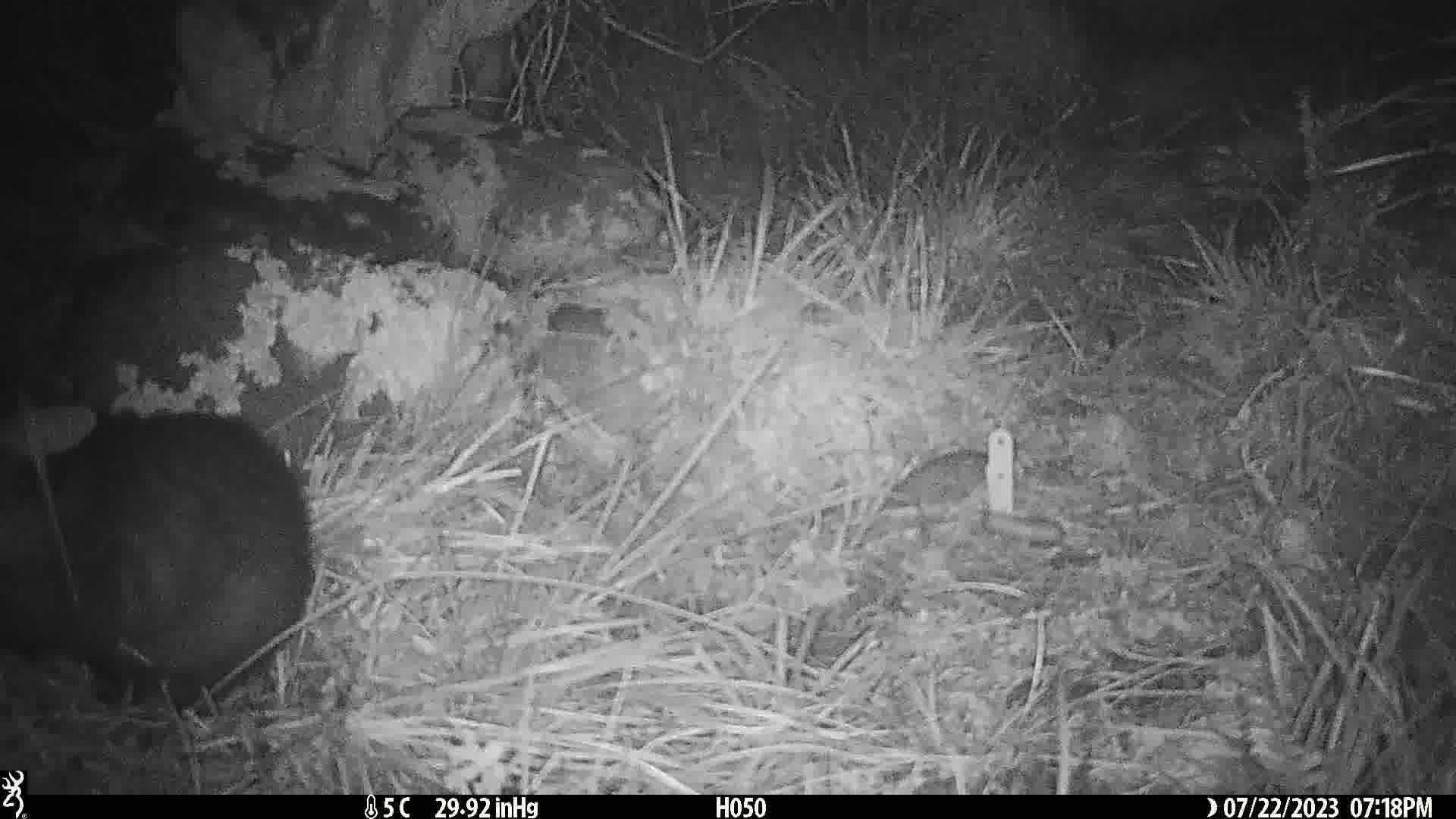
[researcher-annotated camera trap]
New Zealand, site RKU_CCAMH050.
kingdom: Animalia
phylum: Chordata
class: Mammalia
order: Diprotodontia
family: Phalangeridae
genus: Trichosurus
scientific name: Trichosurus vulpecula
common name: common brushtail possum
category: possum